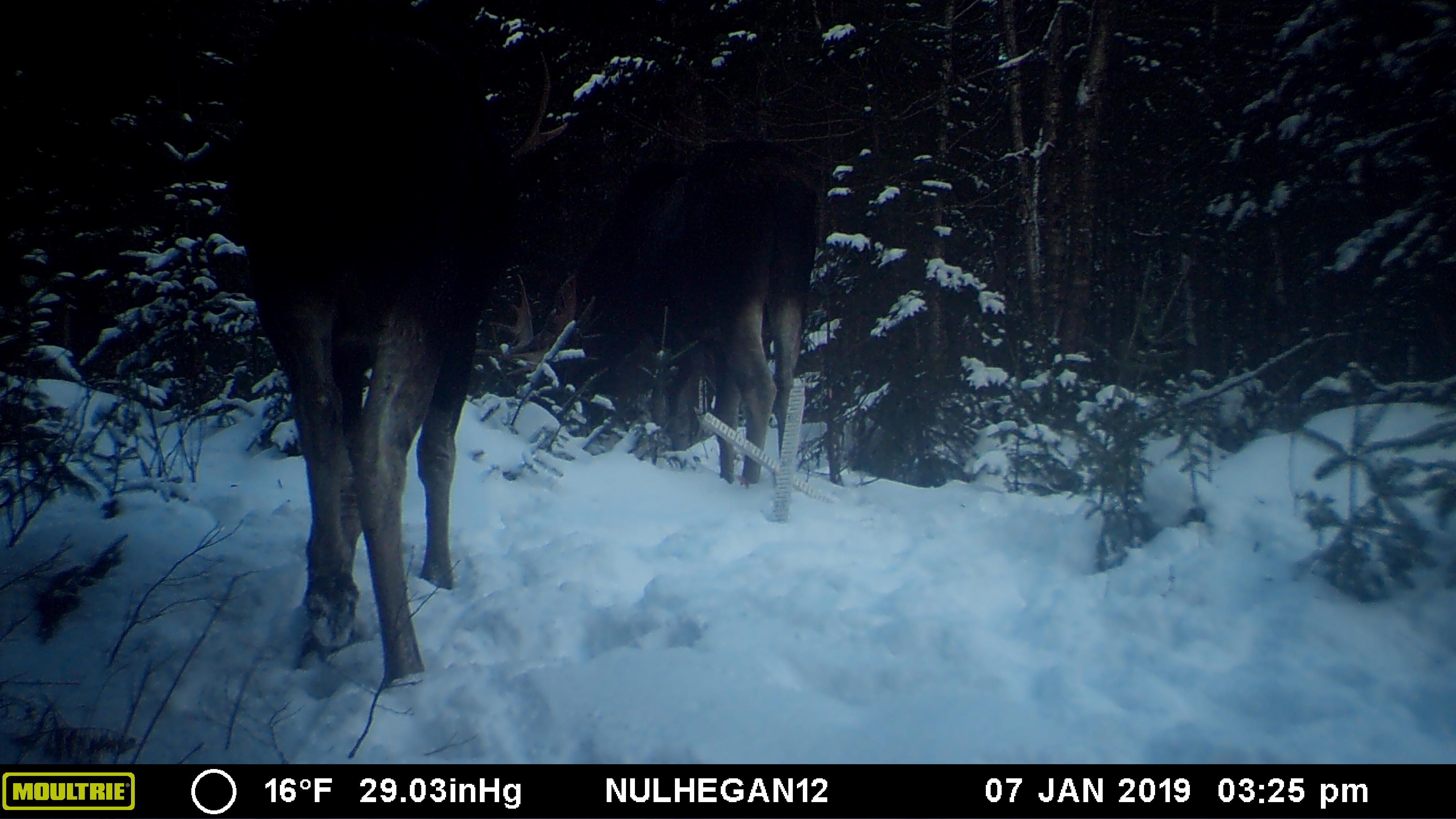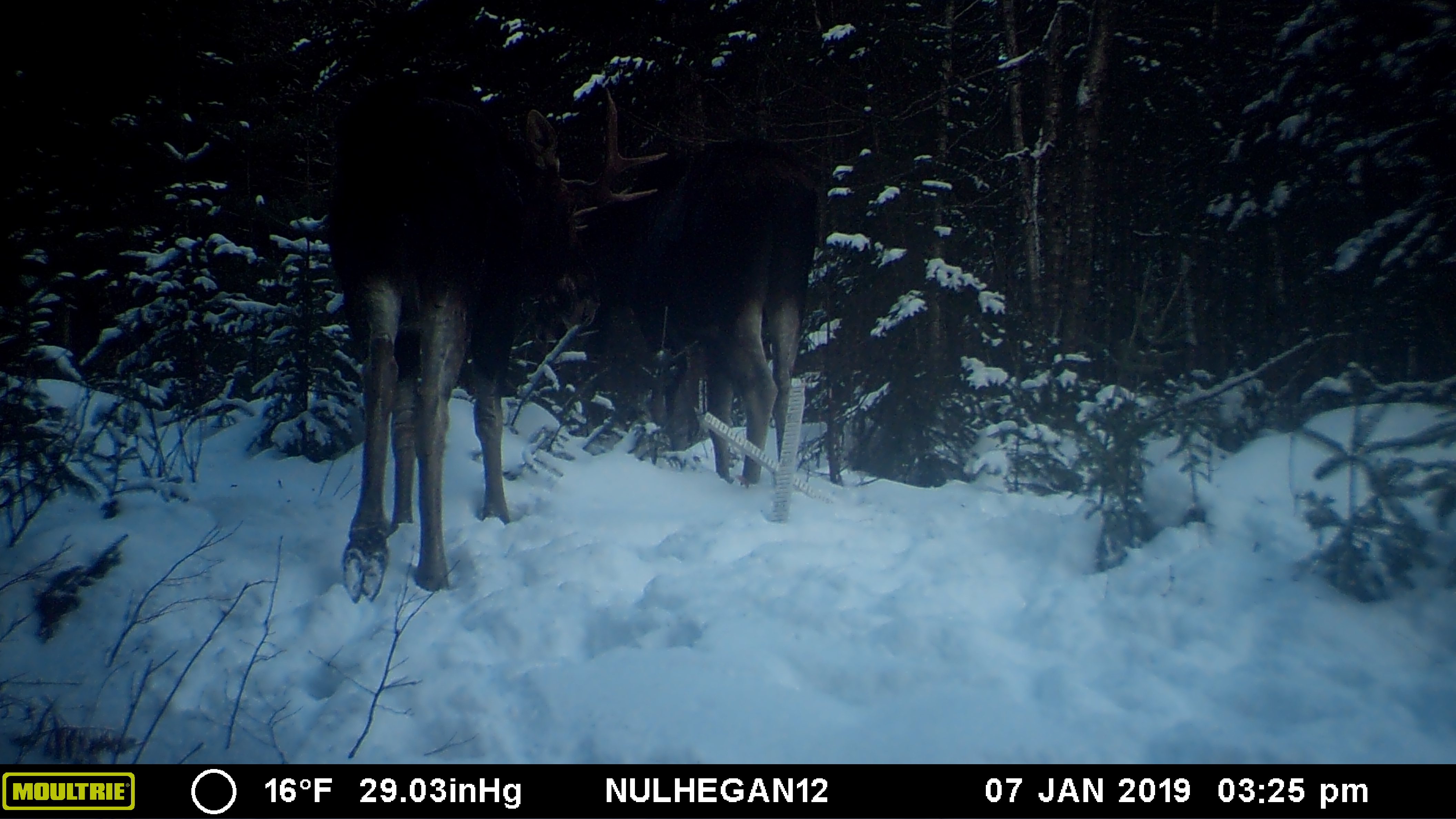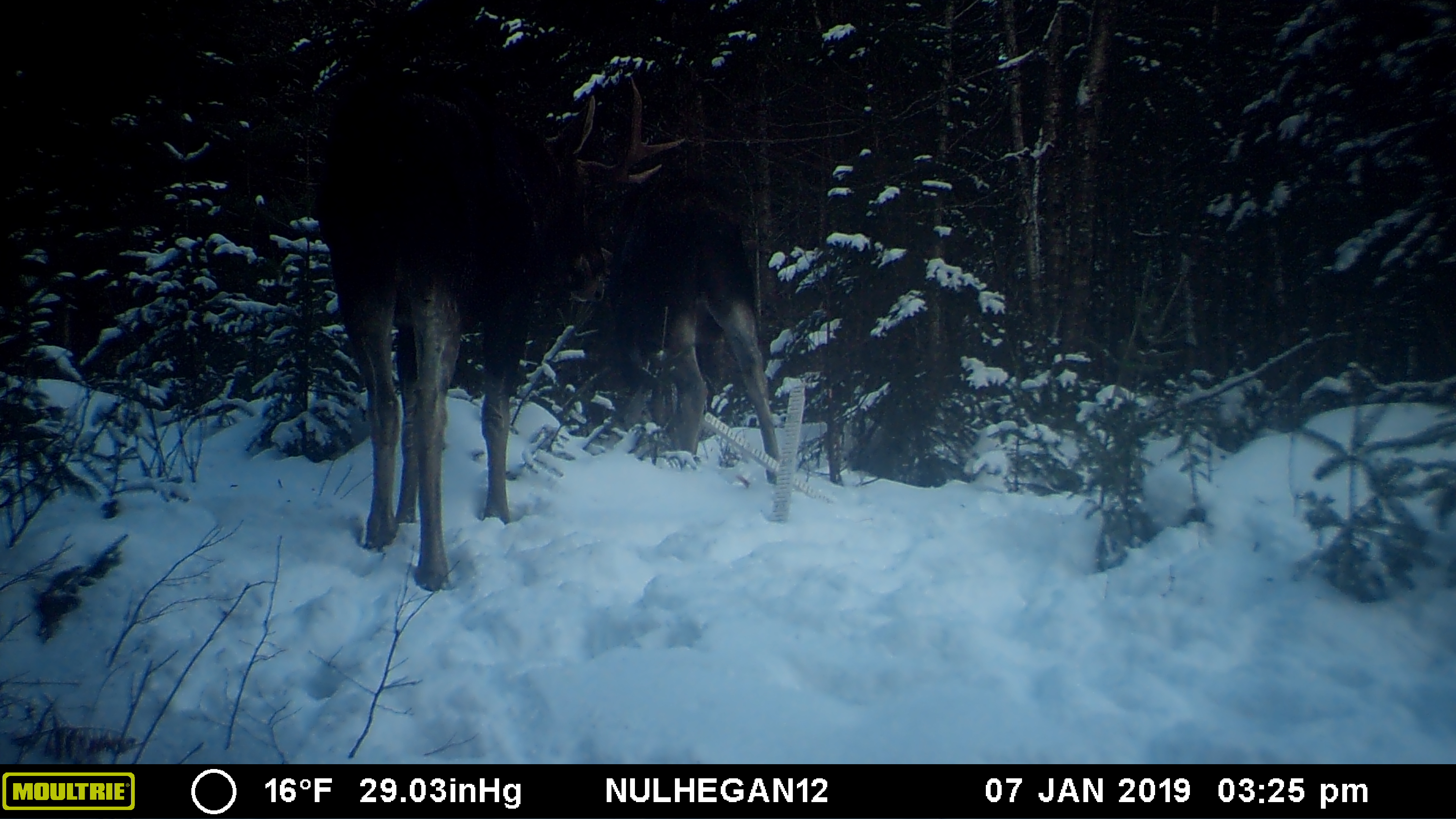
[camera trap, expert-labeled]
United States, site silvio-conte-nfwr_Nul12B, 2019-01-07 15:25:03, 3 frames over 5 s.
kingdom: Animalia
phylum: Chordata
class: Mammalia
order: Artiodactyla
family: Cervidae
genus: Alces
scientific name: Alces alces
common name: moose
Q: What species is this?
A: Moose (Alces alces).